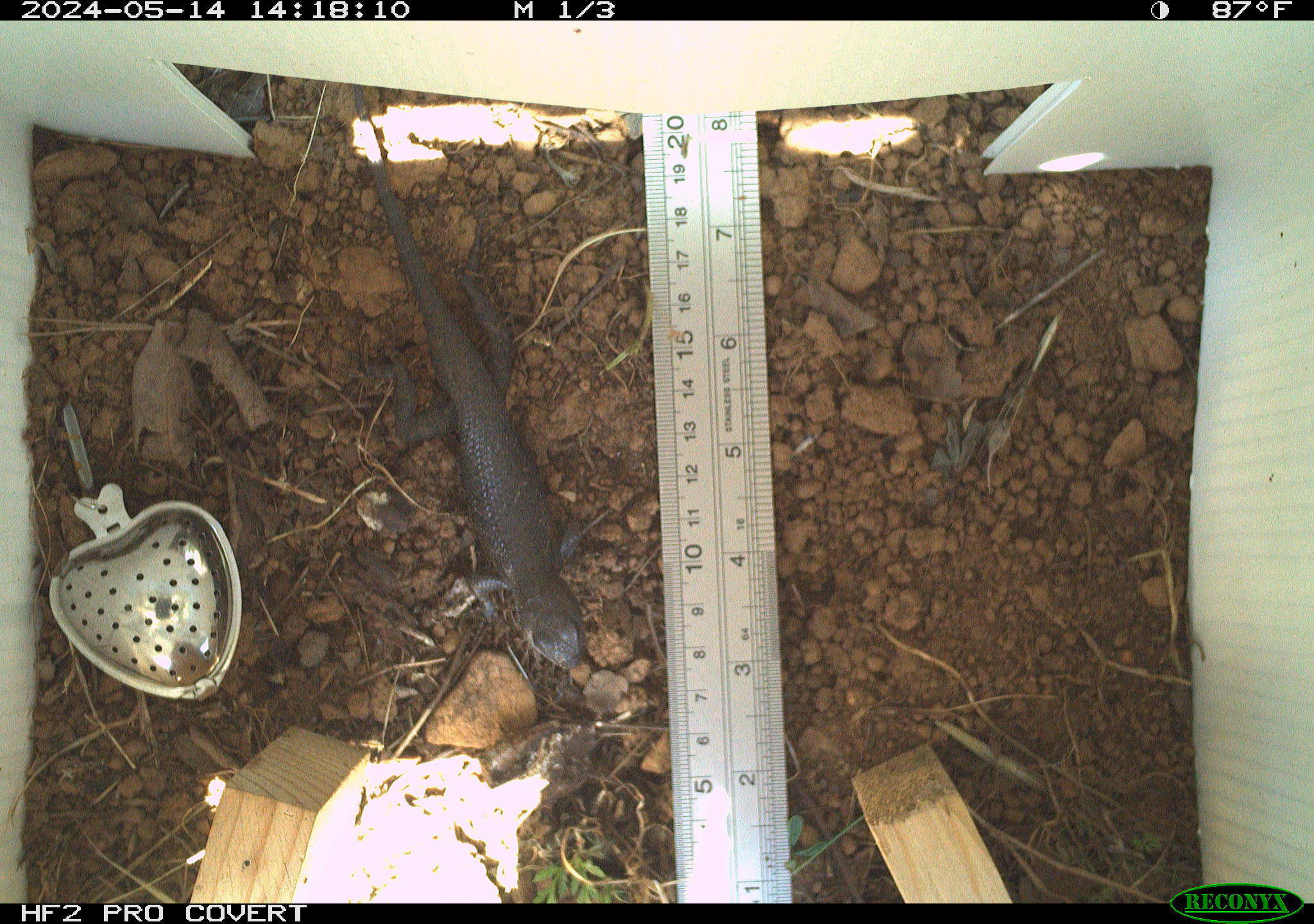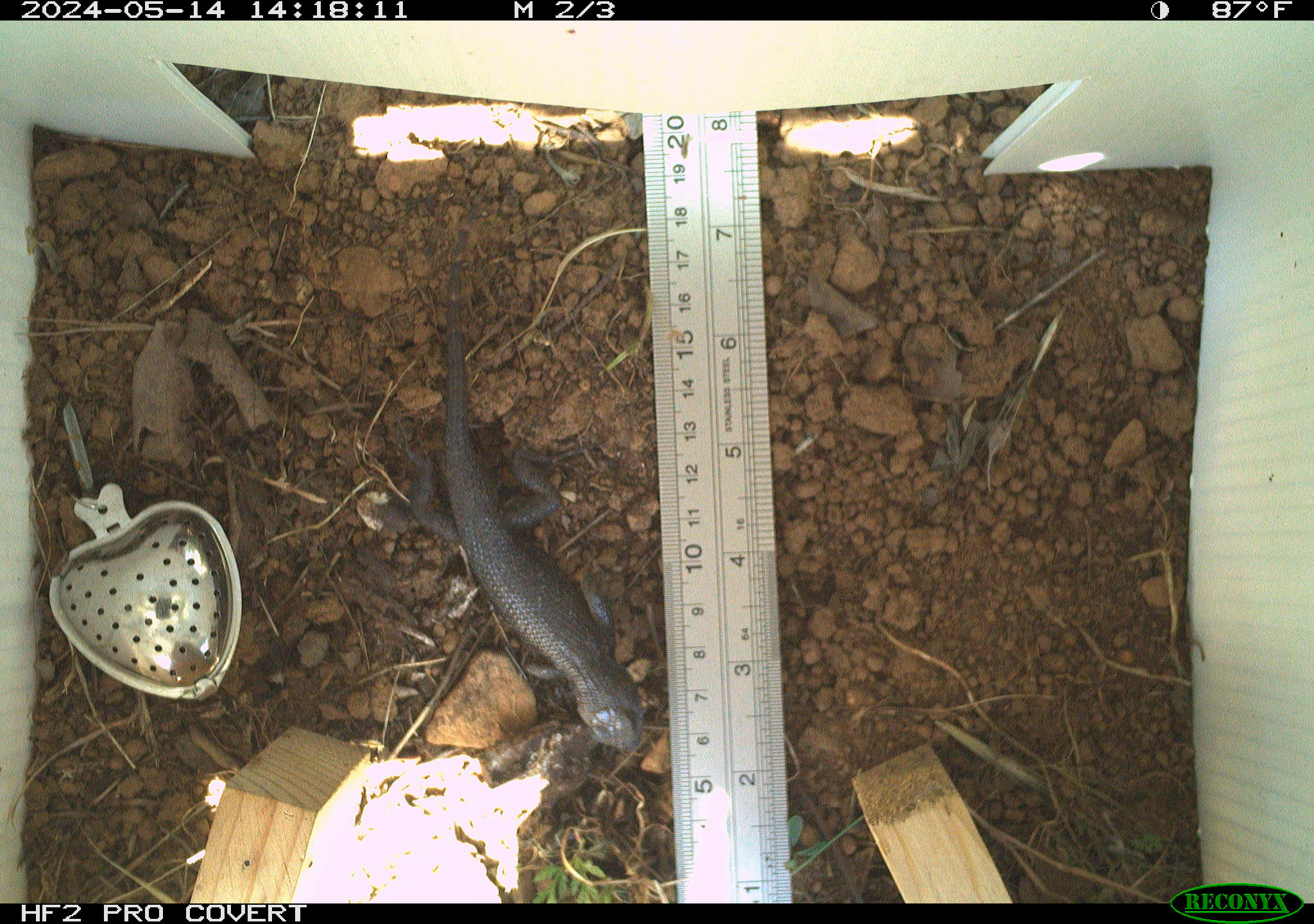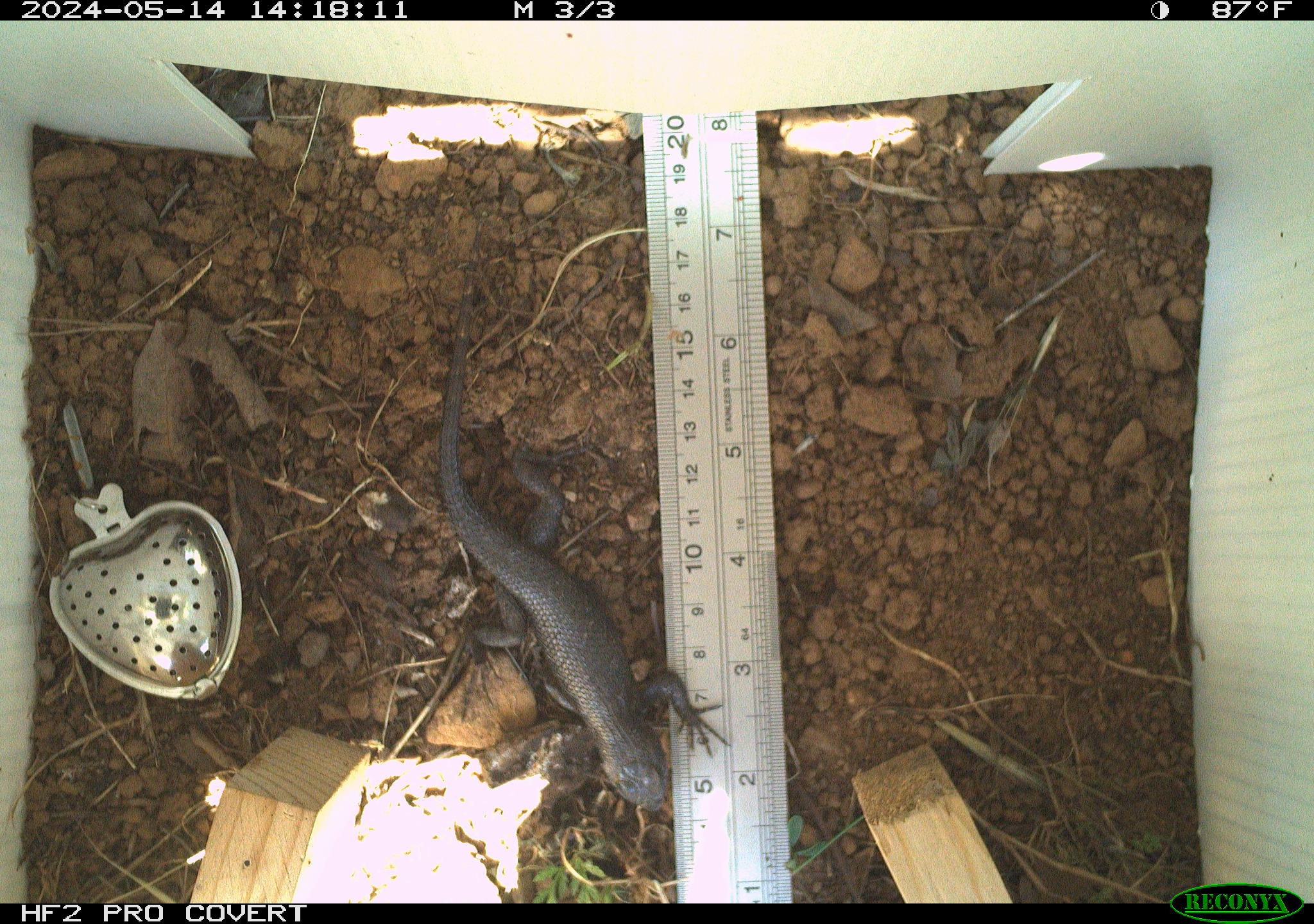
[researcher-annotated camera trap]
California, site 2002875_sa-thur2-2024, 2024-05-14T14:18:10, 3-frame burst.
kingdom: Animalia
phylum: Chordata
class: Reptilia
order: Squamata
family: Phrynosomatidae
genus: Sceloporus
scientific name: Sceloporus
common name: spiny lizards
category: sceloporus species